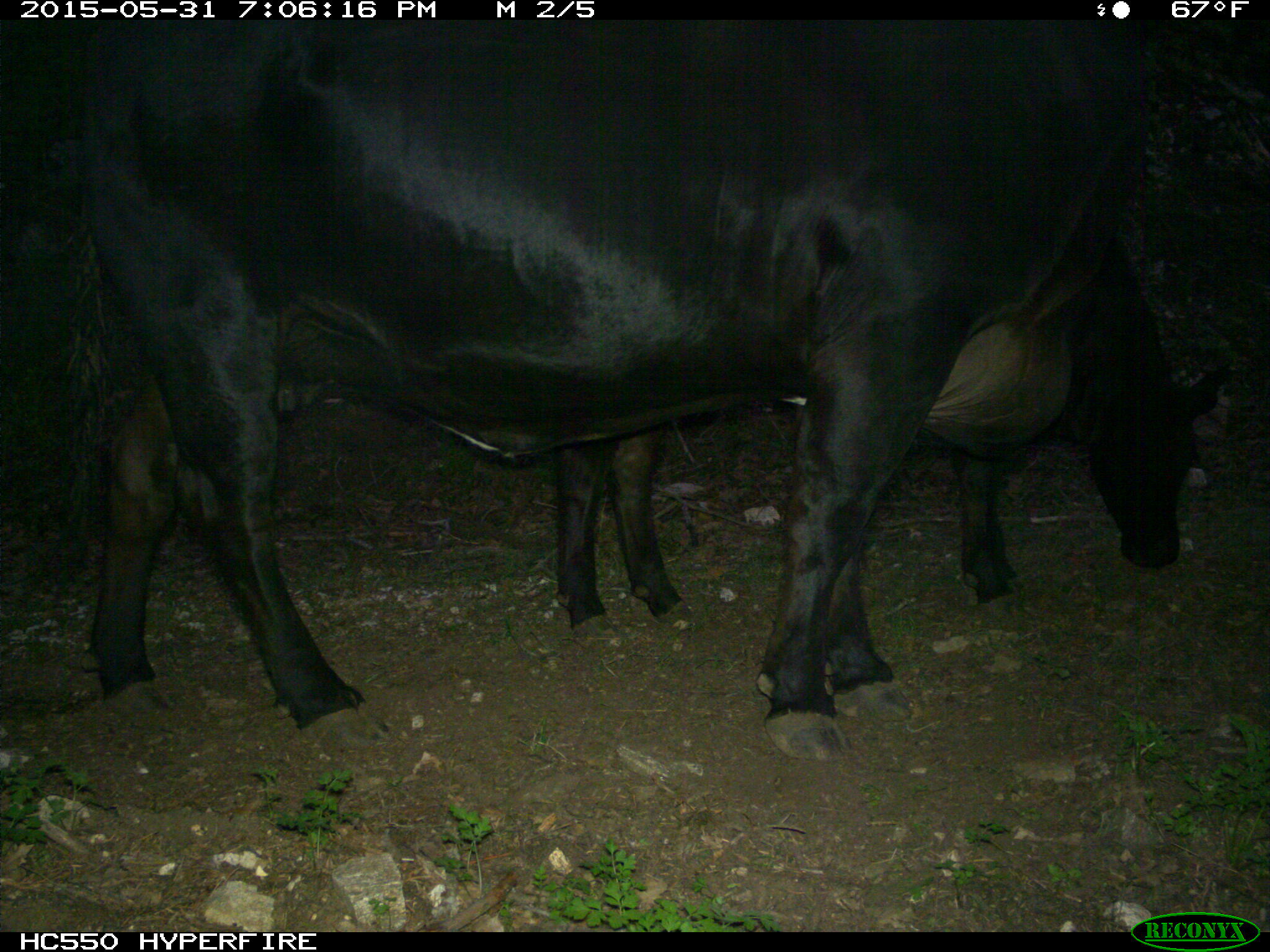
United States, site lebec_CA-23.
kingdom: Animalia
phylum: Chordata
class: Mammalia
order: Artiodactyla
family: Bovidae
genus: Bos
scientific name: Bos taurus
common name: domestic cow